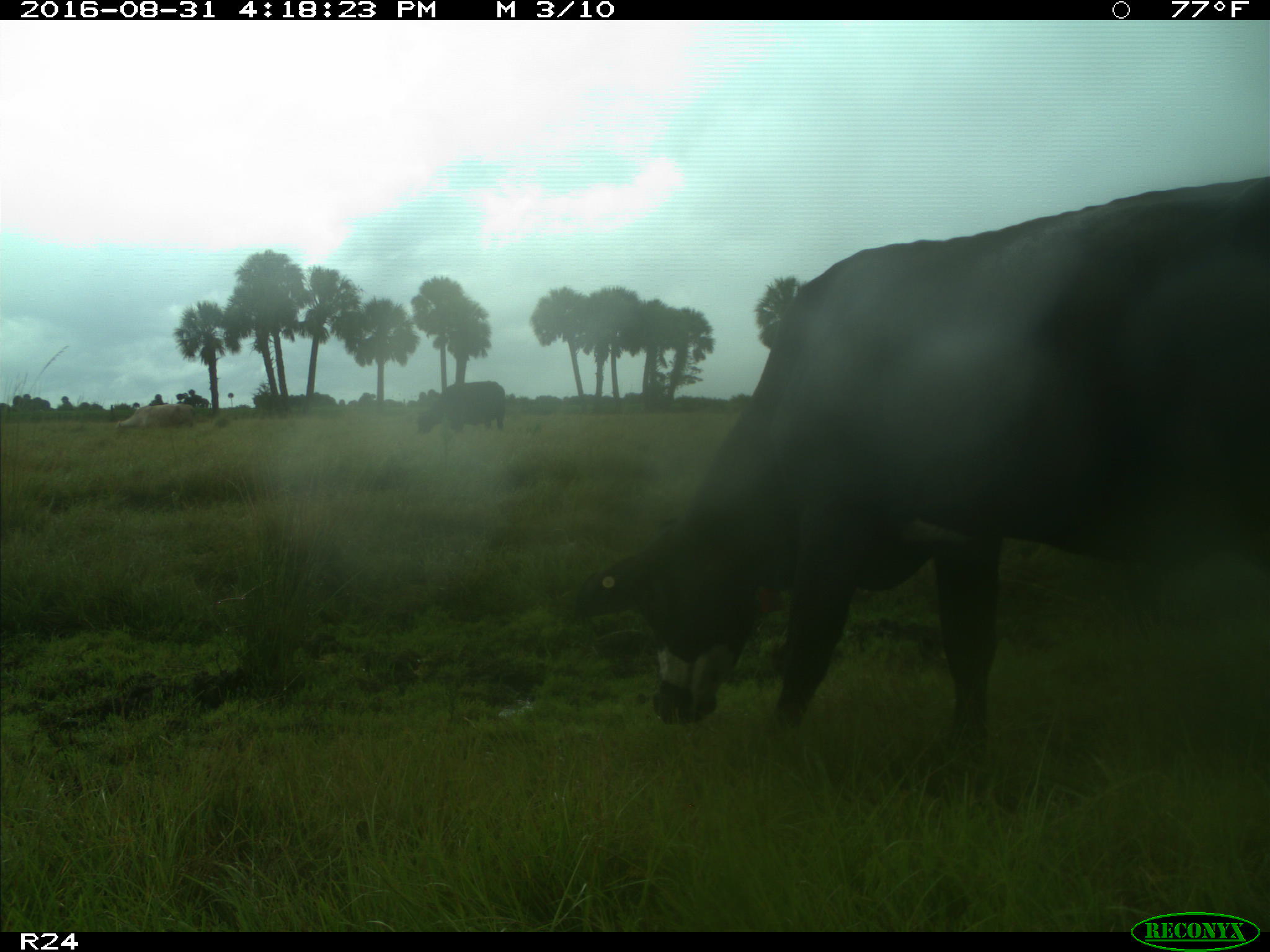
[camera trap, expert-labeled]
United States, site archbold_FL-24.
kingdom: Animalia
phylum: Chordata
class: Mammalia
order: Artiodactyla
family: Bovidae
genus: Bos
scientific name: Bos taurus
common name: domestic cow